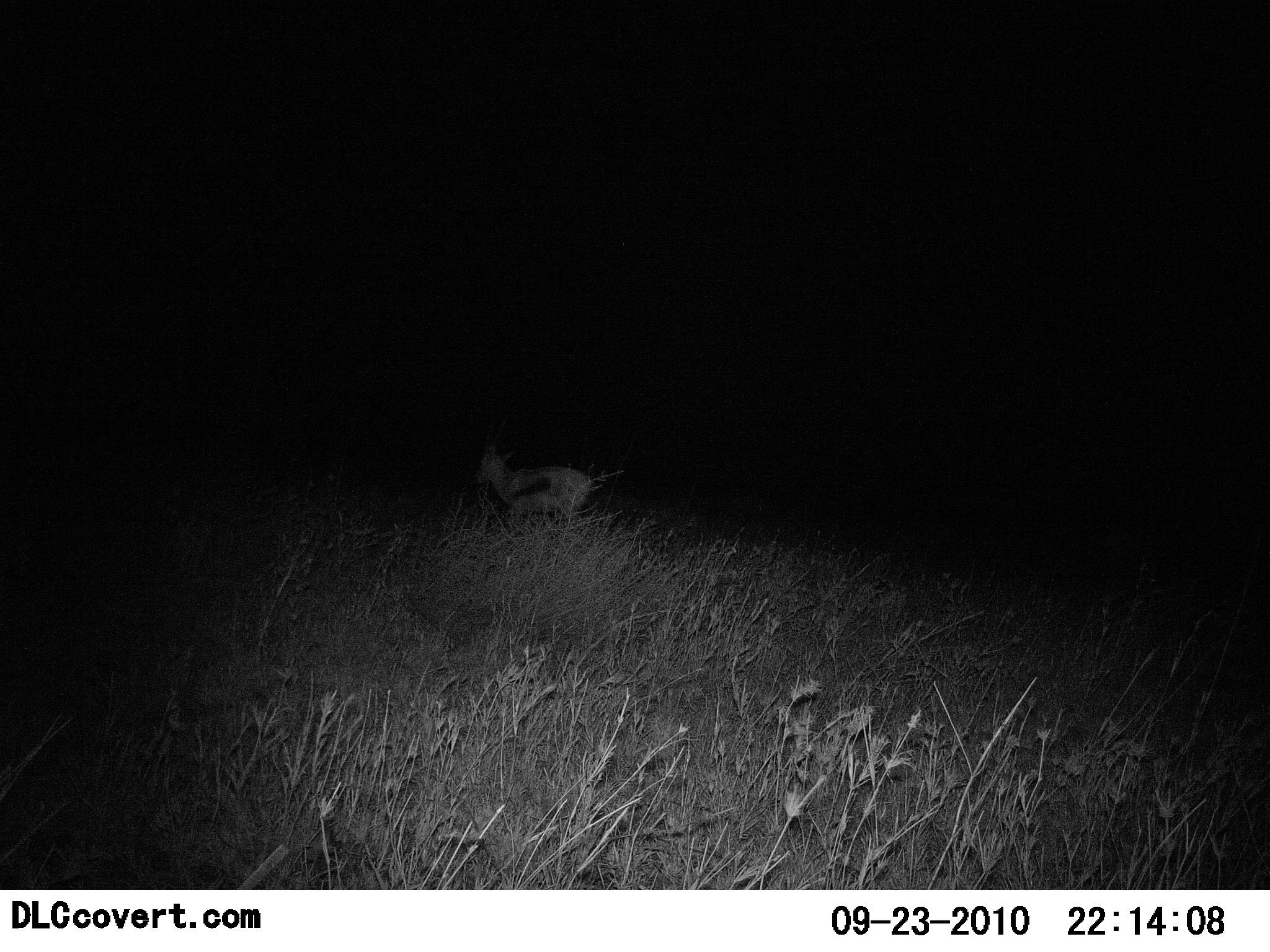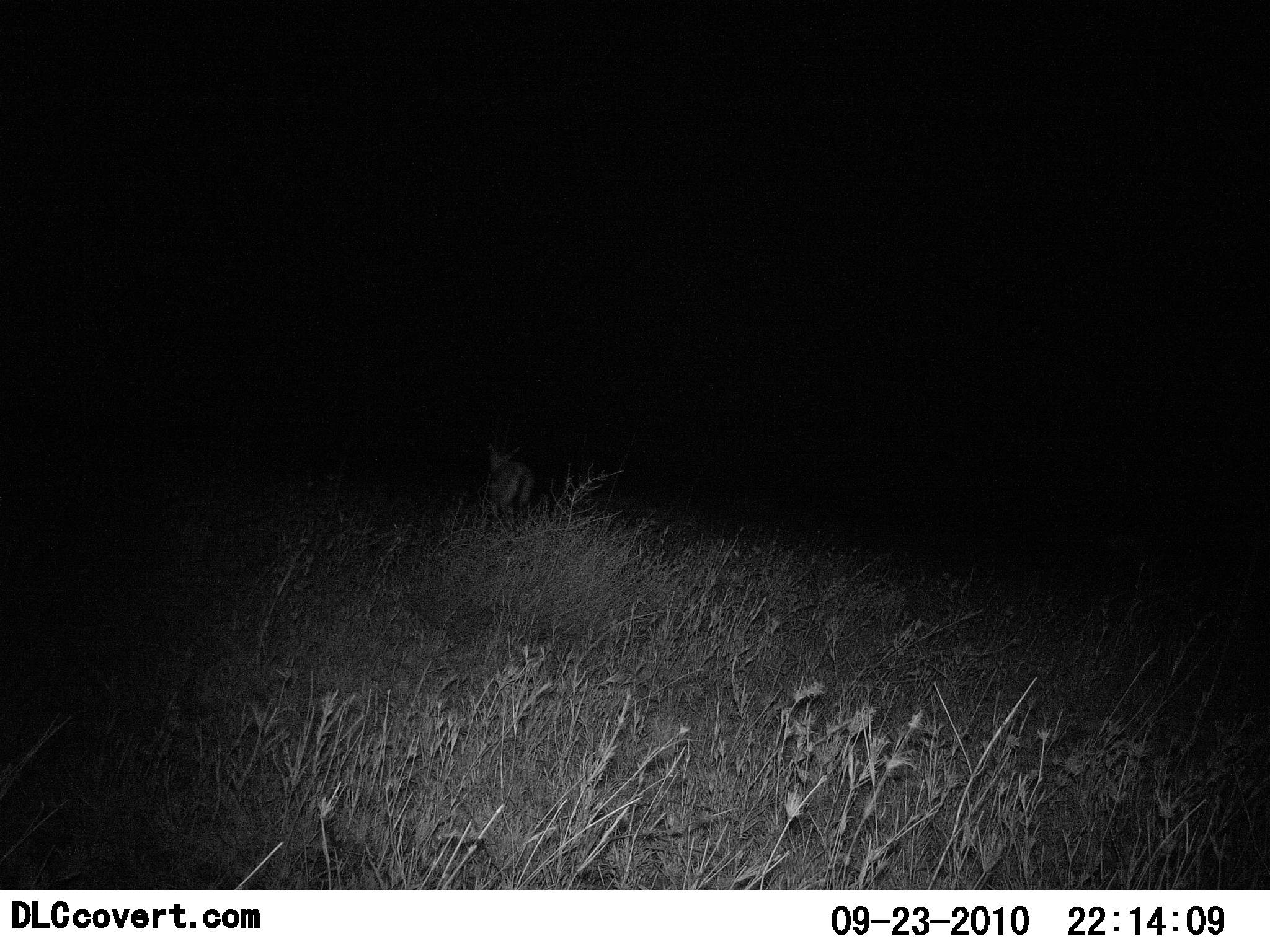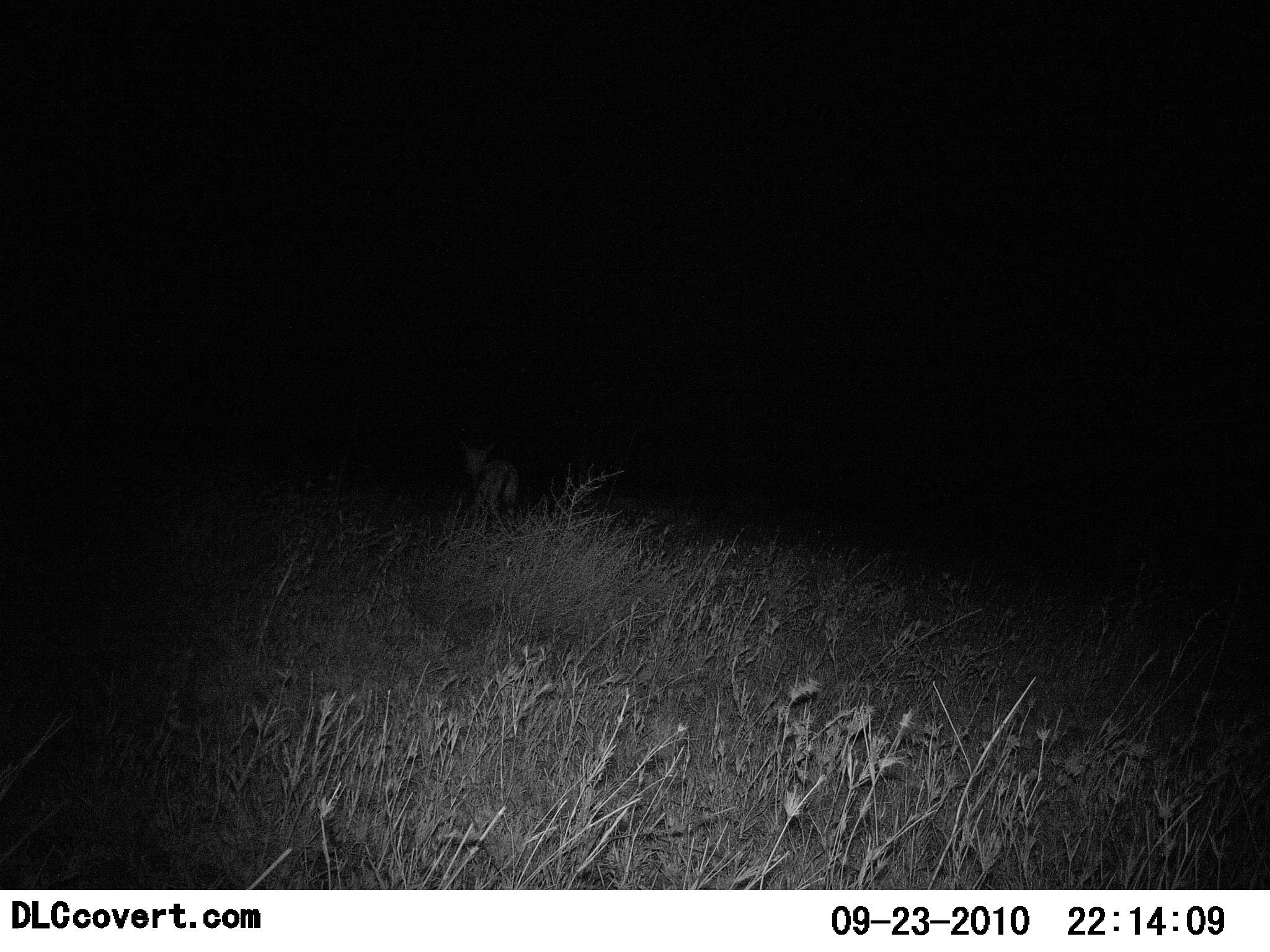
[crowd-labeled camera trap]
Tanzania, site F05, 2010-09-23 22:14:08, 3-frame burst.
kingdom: Animalia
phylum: Chordata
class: Mammalia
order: Artiodactyla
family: Bovidae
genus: Eudorcas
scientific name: Eudorcas thomsonii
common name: thomson's gazelle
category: gazellethomsons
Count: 1.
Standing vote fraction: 0%.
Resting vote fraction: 0%.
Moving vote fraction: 100%.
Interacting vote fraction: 0%.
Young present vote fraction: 5%.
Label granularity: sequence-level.